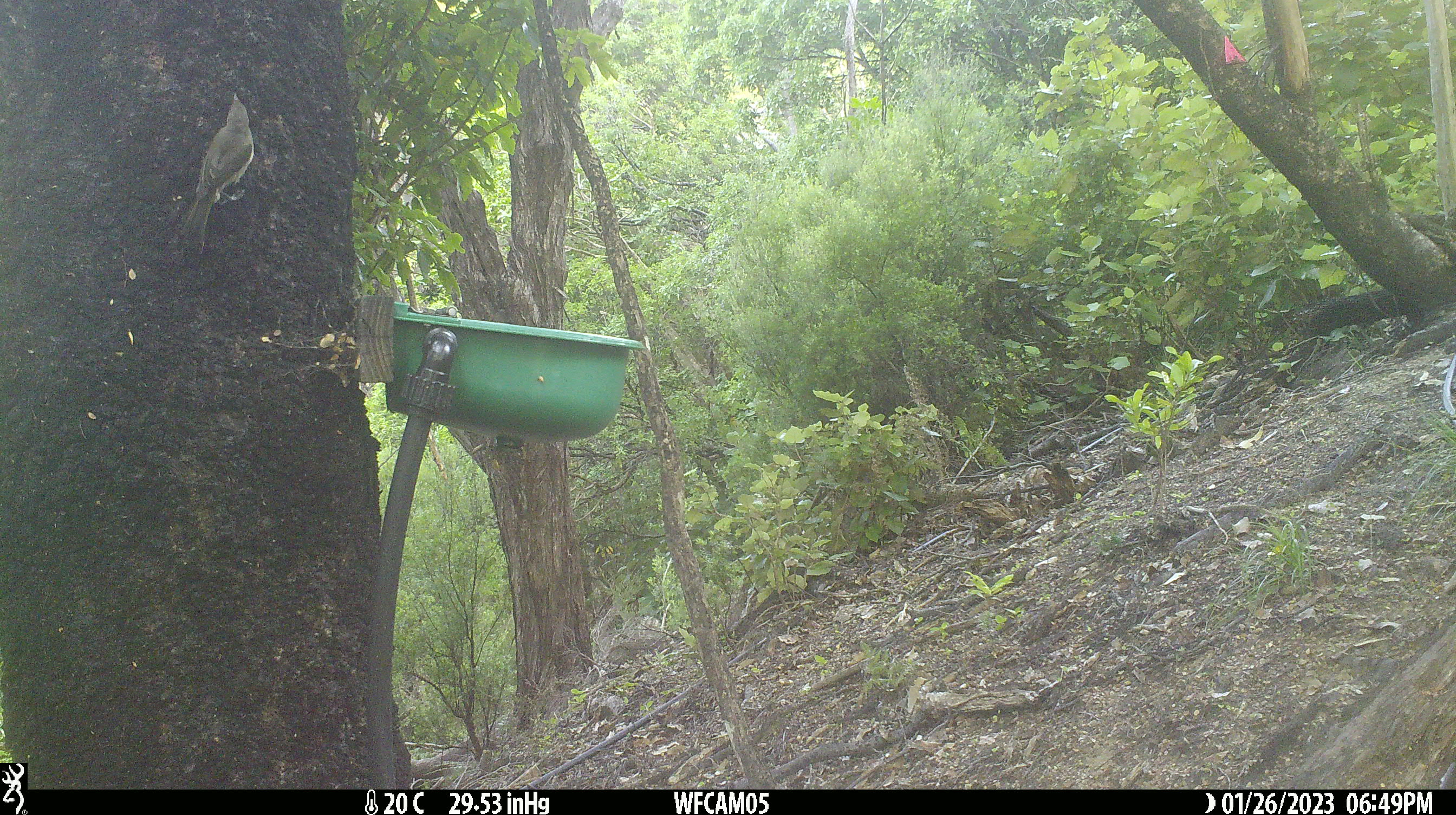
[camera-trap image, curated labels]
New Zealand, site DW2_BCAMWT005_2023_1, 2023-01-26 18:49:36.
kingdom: Animalia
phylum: Chordata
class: Aves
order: Passeriformes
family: Meliphagidae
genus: Anthornis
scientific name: Anthornis melanura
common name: new zealand bellbird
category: bellbird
Bellbird (new zealand bellbird) (Anthornis melanura).